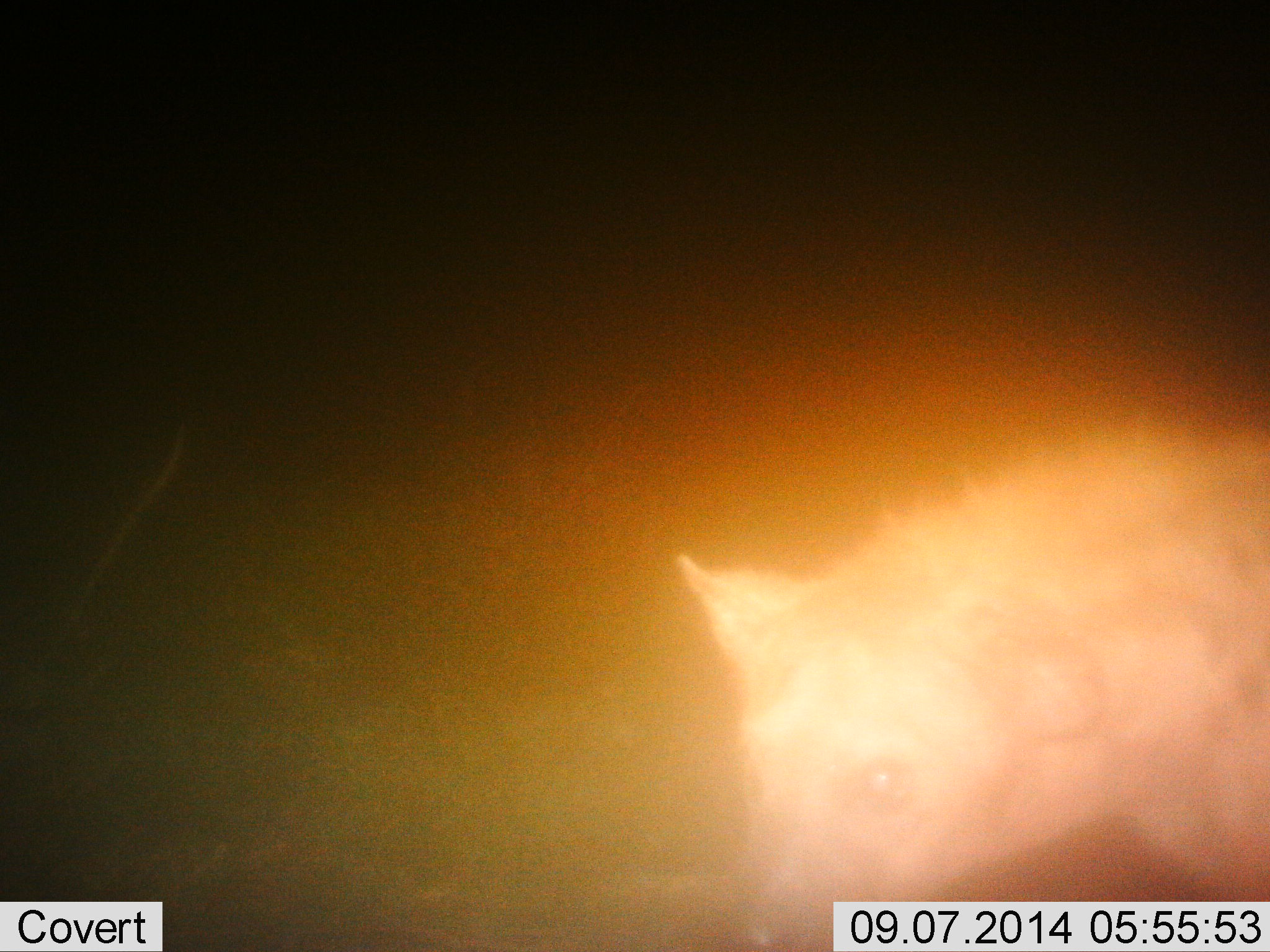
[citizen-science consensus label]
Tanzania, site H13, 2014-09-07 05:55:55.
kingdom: Animalia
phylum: Chordata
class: Mammalia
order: Carnivora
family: Hyaenidae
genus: Crocuta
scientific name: Crocuta crocuta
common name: spotted hyena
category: hyenaspotted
Hyenaspotted (spotted hyena) (Crocuta crocuta), count 1. Behavior (volunteer vote fractions): standing 50%, resting 0%, moving 50%, interacting 0%. Young present (vote fraction): 0%. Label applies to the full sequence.